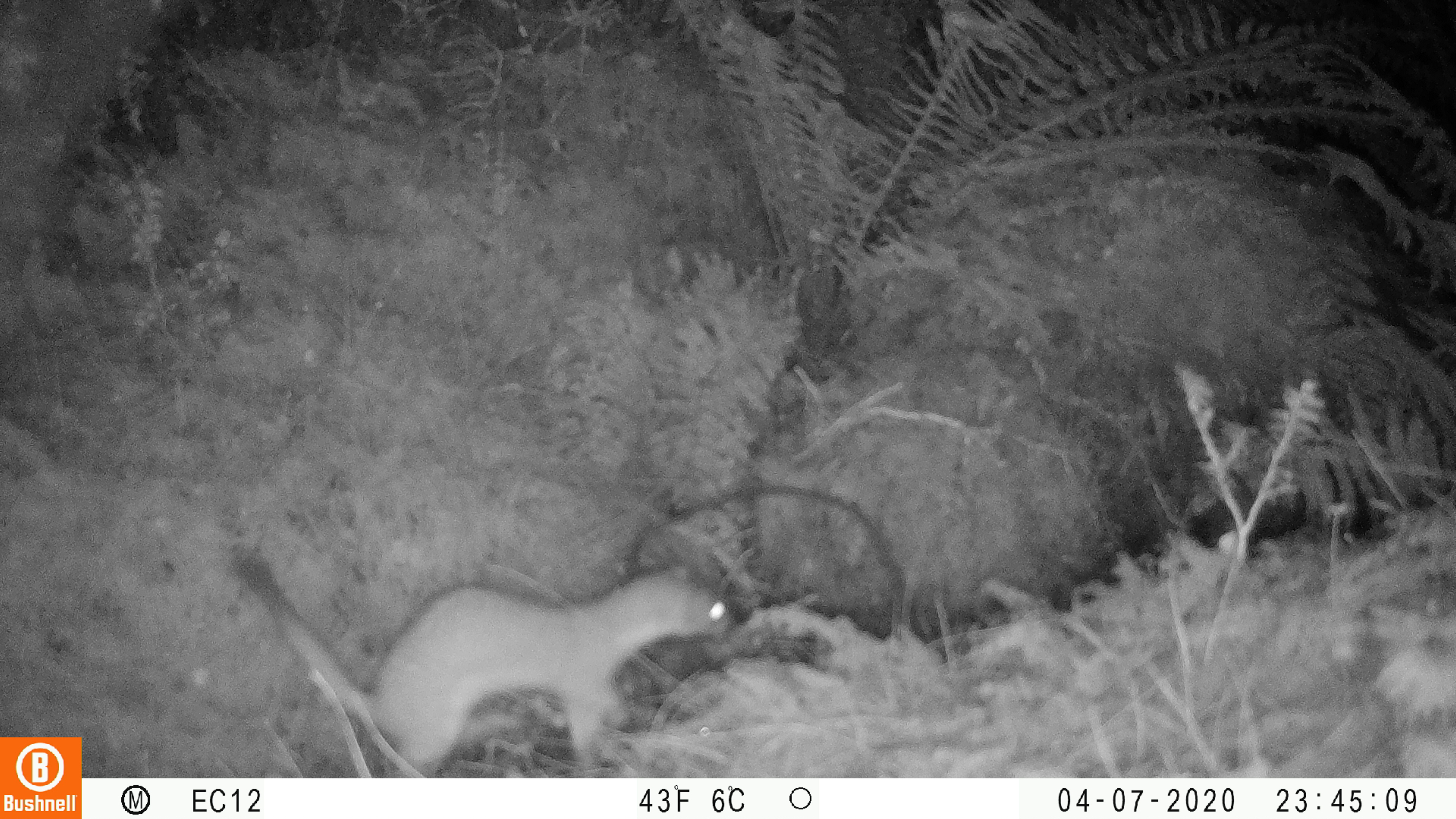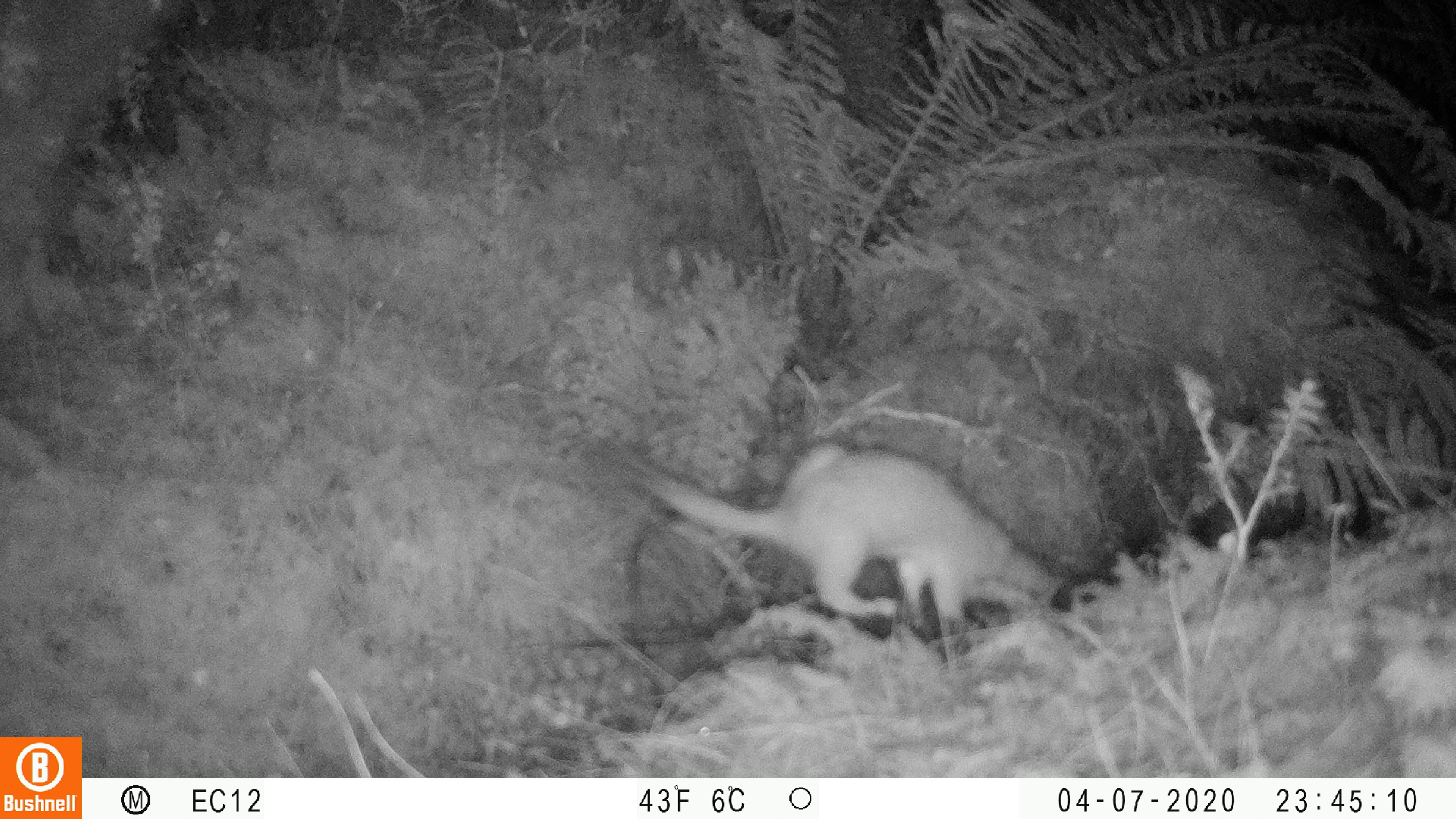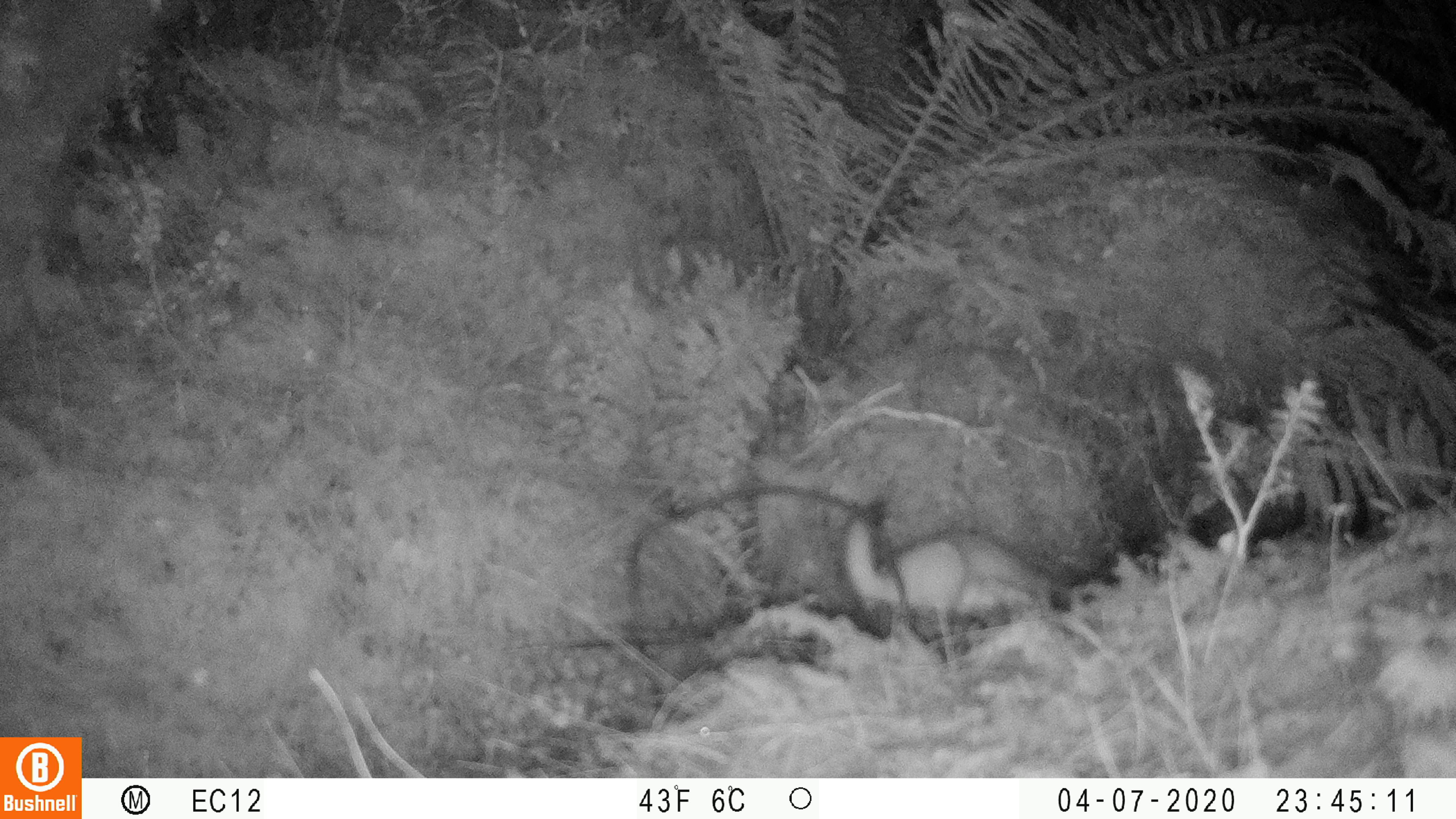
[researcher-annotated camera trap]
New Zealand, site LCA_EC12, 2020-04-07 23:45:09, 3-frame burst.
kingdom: Animalia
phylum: Chordata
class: Mammalia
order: Carnivora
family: Mustelidae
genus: Mustela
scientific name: Mustela erminea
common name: stoat